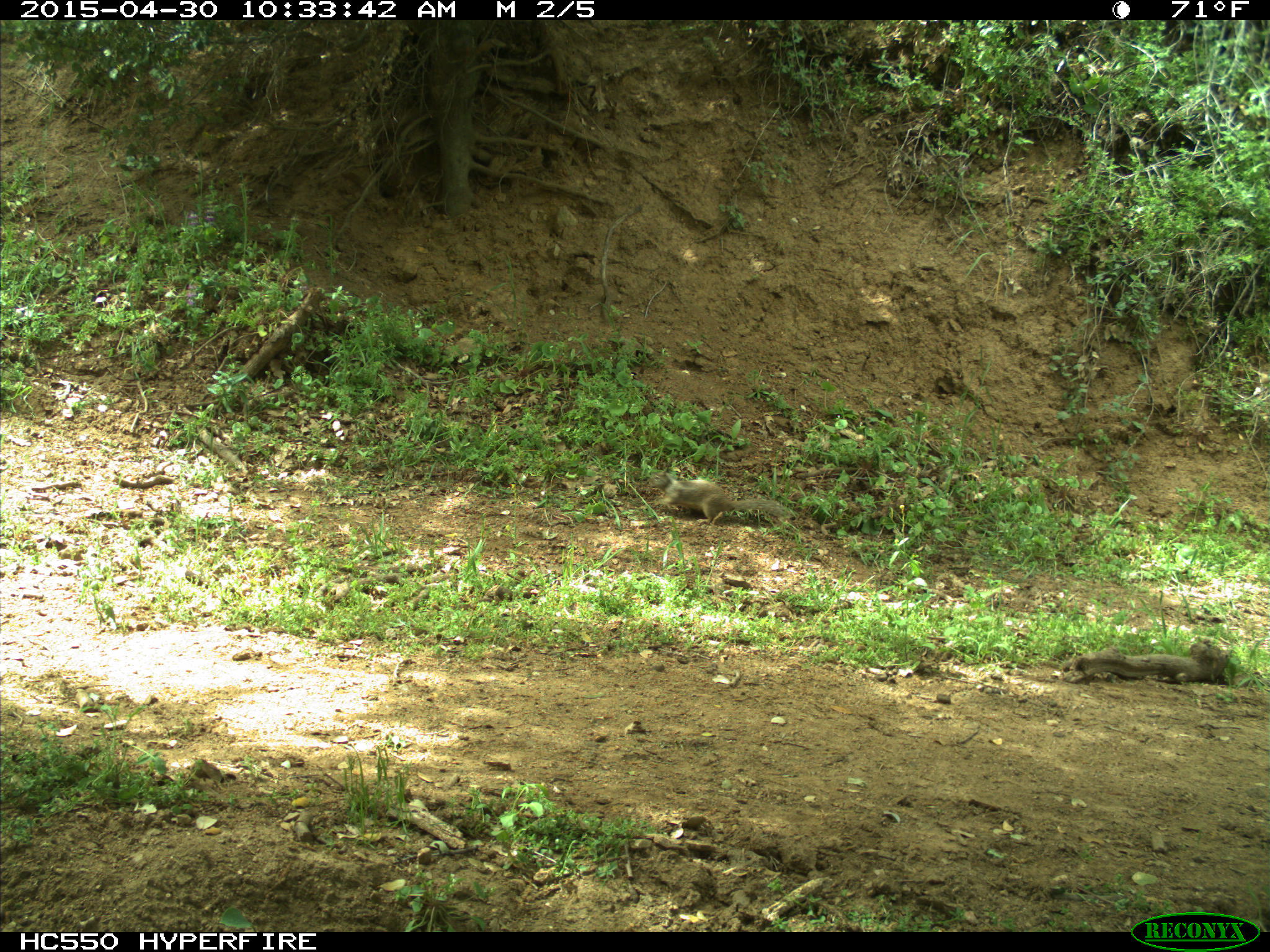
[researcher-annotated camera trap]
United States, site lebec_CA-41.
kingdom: Animalia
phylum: Chordata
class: Mammalia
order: Rodentia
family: Sciuridae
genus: Otospermophilus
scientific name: Otospermophilus beecheyi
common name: california ground squirrel